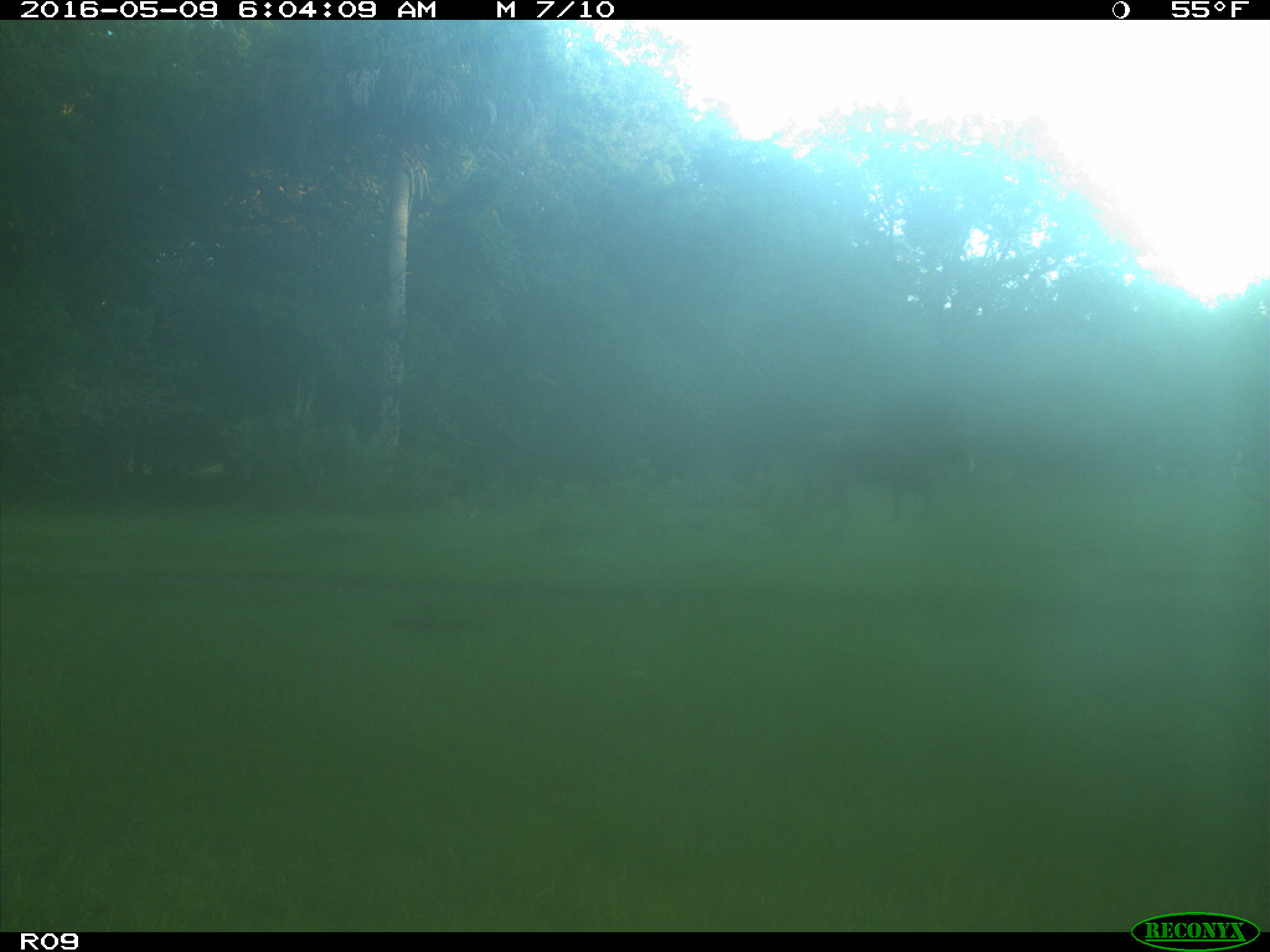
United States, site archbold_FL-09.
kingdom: Animalia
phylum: Chordata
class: Mammalia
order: Artiodactyla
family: Bovidae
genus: Bos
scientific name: Bos taurus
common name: domestic cow